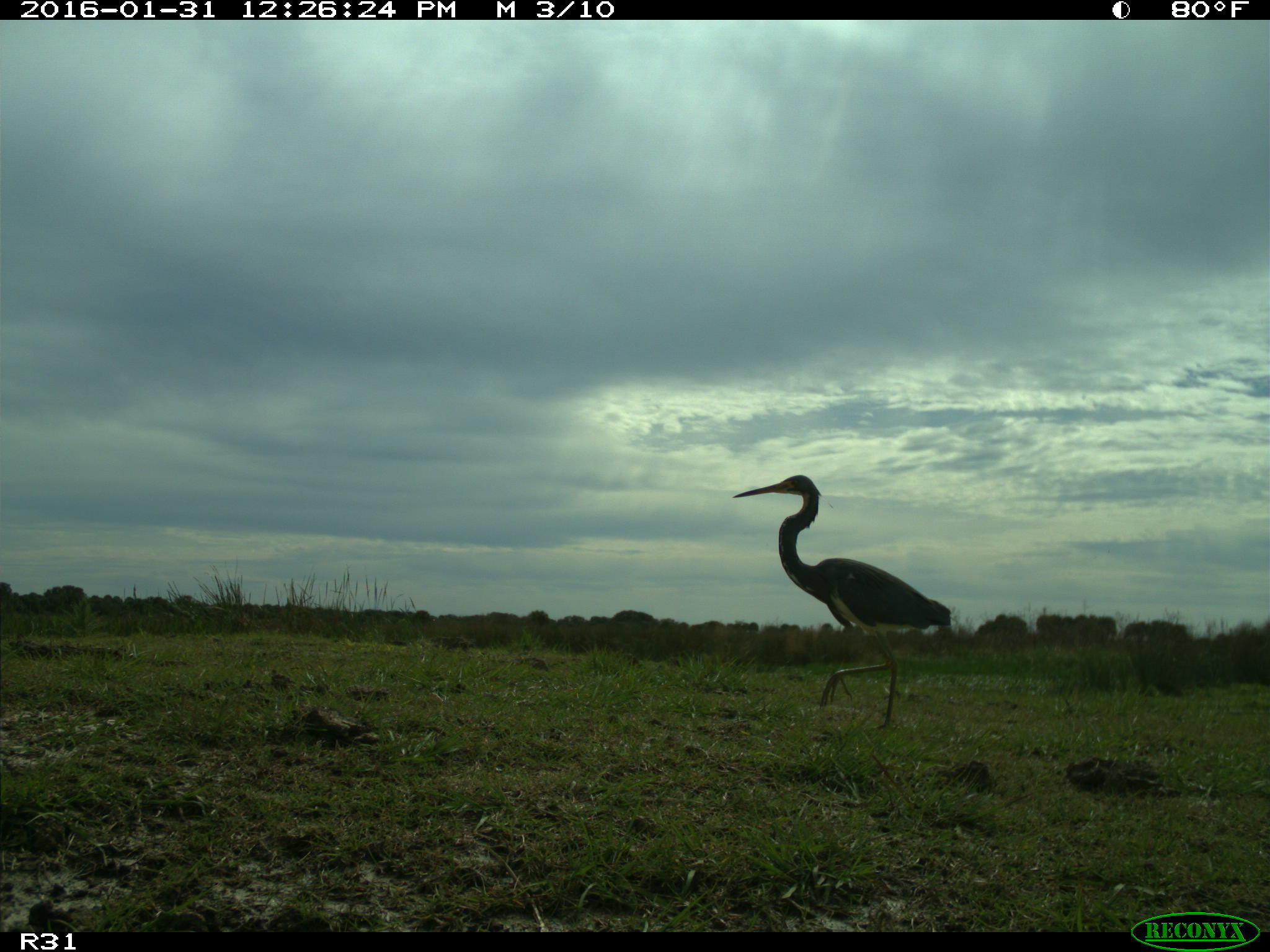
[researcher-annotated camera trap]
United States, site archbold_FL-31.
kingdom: Animalia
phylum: Chordata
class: Aves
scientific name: Aves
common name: birds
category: unidentified bird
Unidentified bird (birds) (Aves).